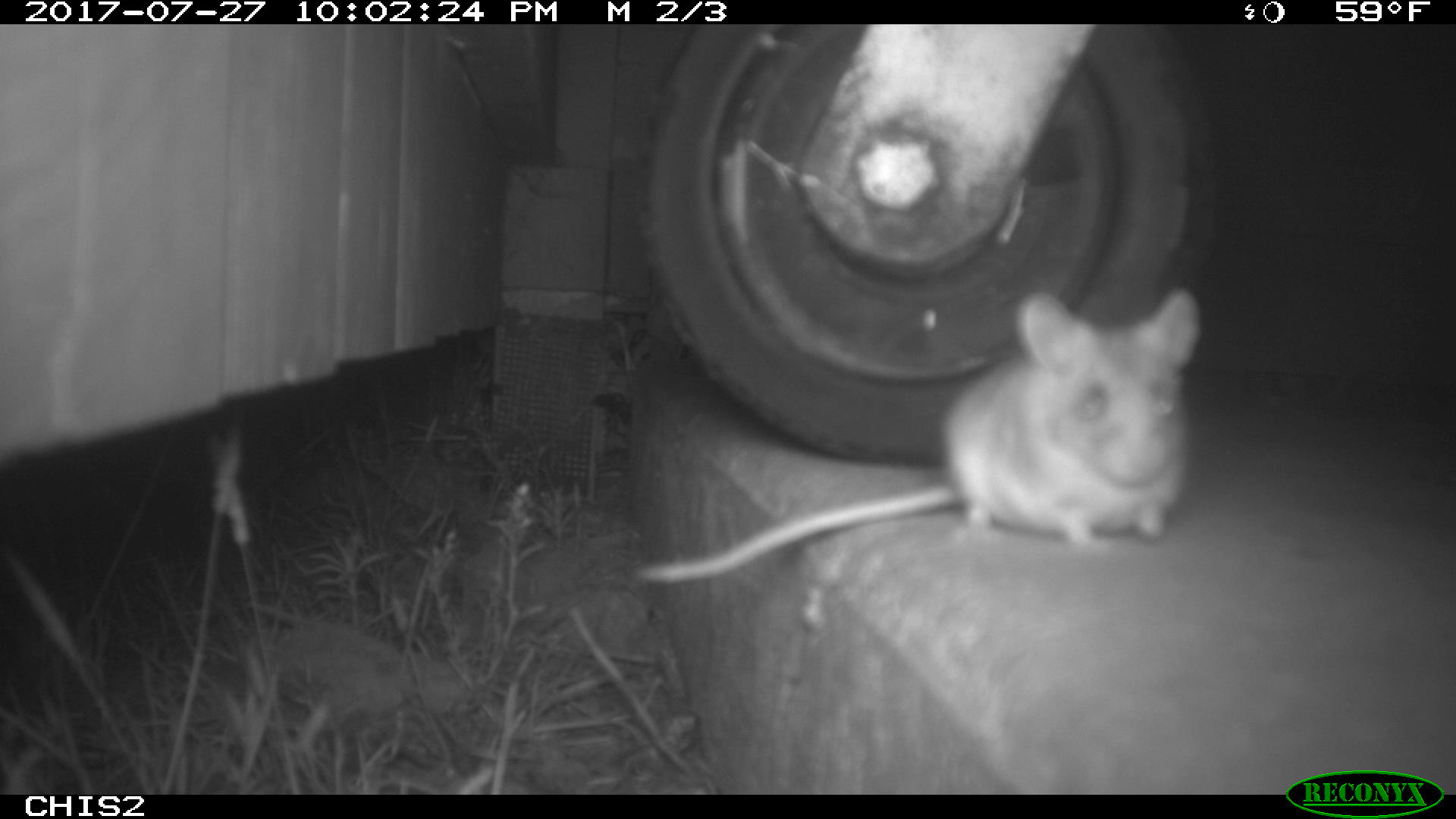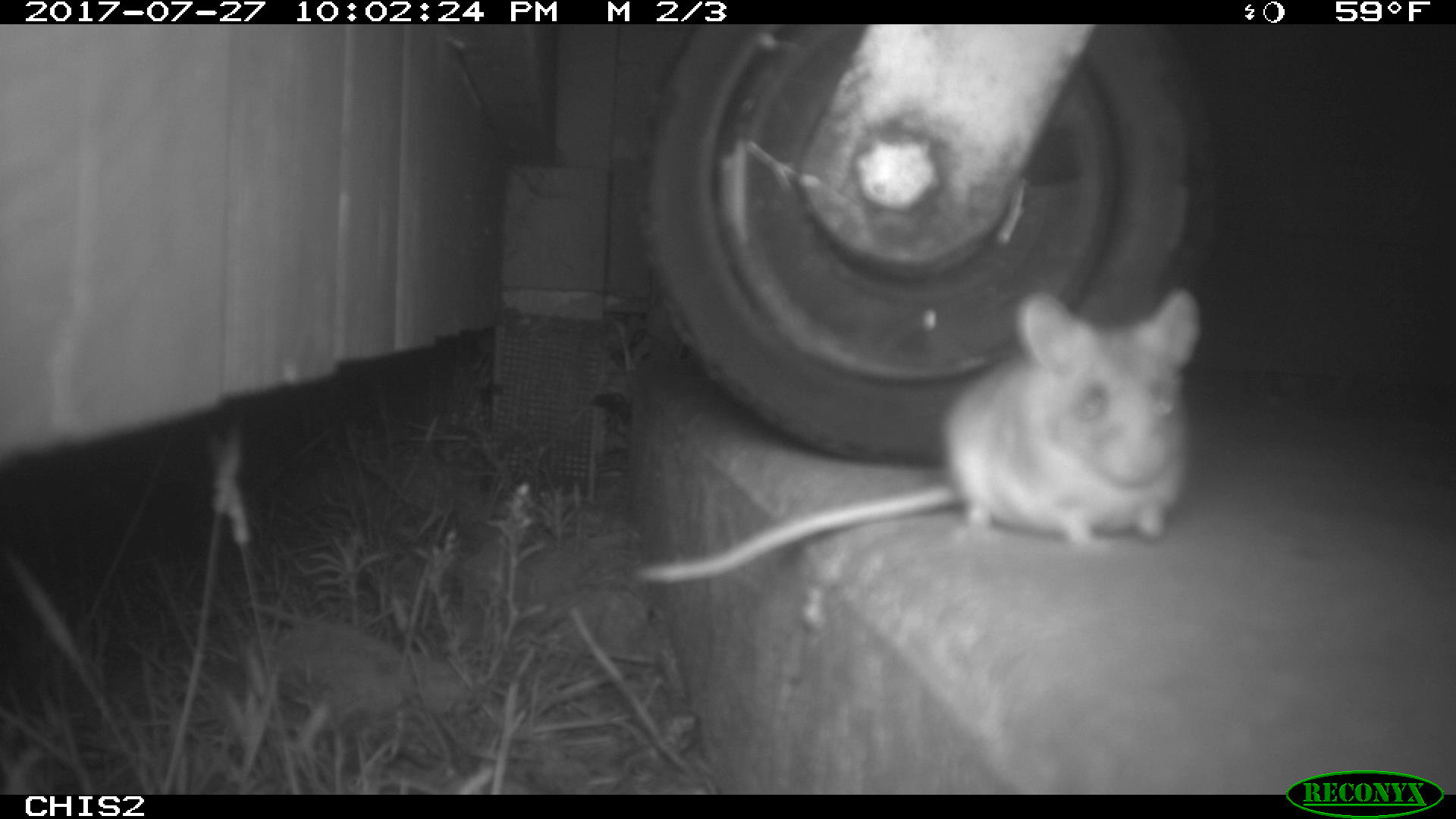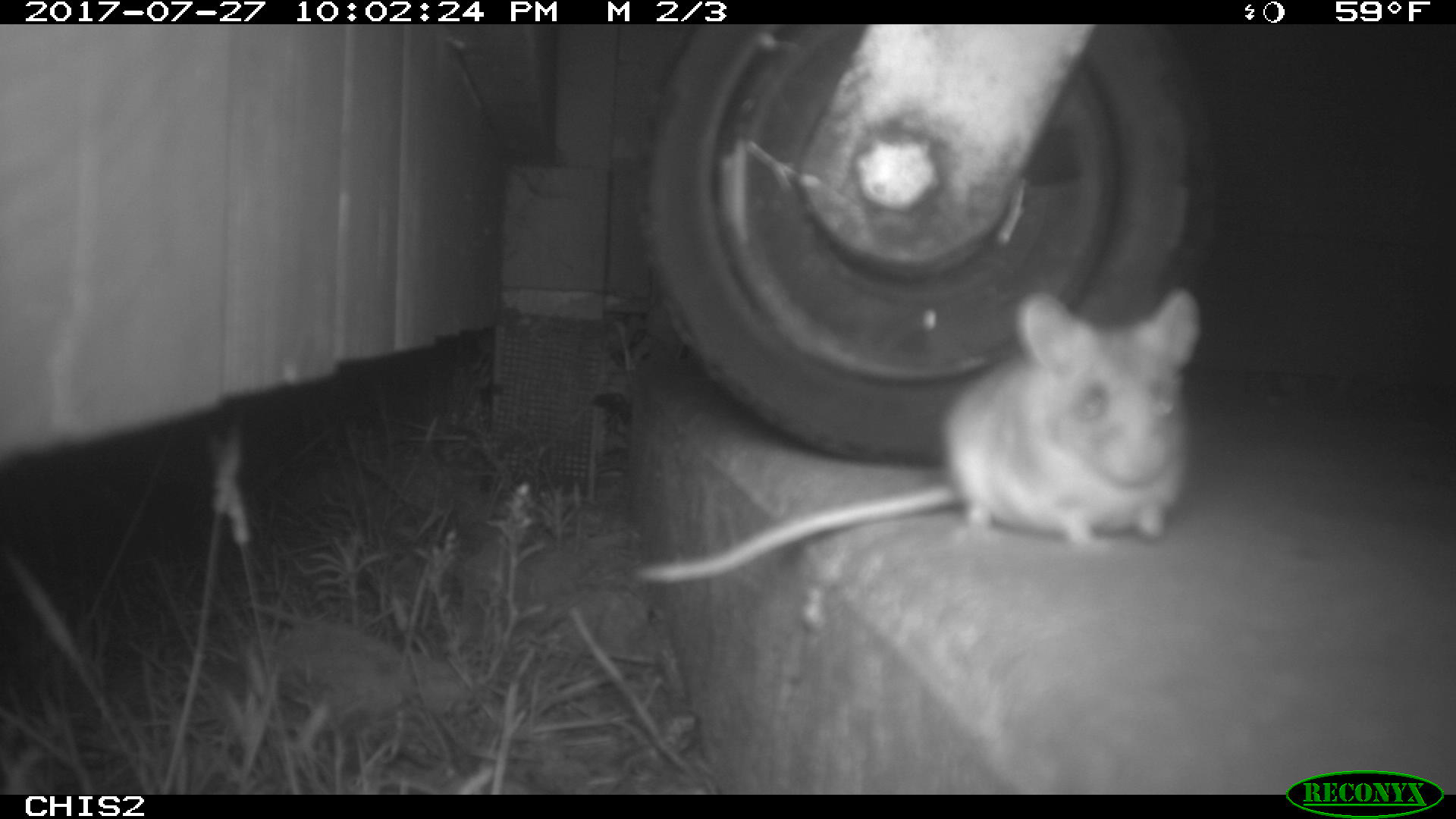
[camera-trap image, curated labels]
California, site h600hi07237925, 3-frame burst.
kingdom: Animalia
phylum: Chordata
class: Mammalia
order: Rodentia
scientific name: Rodentia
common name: rodent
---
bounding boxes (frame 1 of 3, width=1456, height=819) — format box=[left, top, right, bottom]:
rodent: box=[634, 287, 1197, 584]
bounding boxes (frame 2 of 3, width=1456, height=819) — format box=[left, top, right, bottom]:
rodent: box=[633, 285, 1205, 587]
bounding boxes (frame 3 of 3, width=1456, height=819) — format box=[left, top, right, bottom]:
rodent: box=[635, 284, 1203, 586]